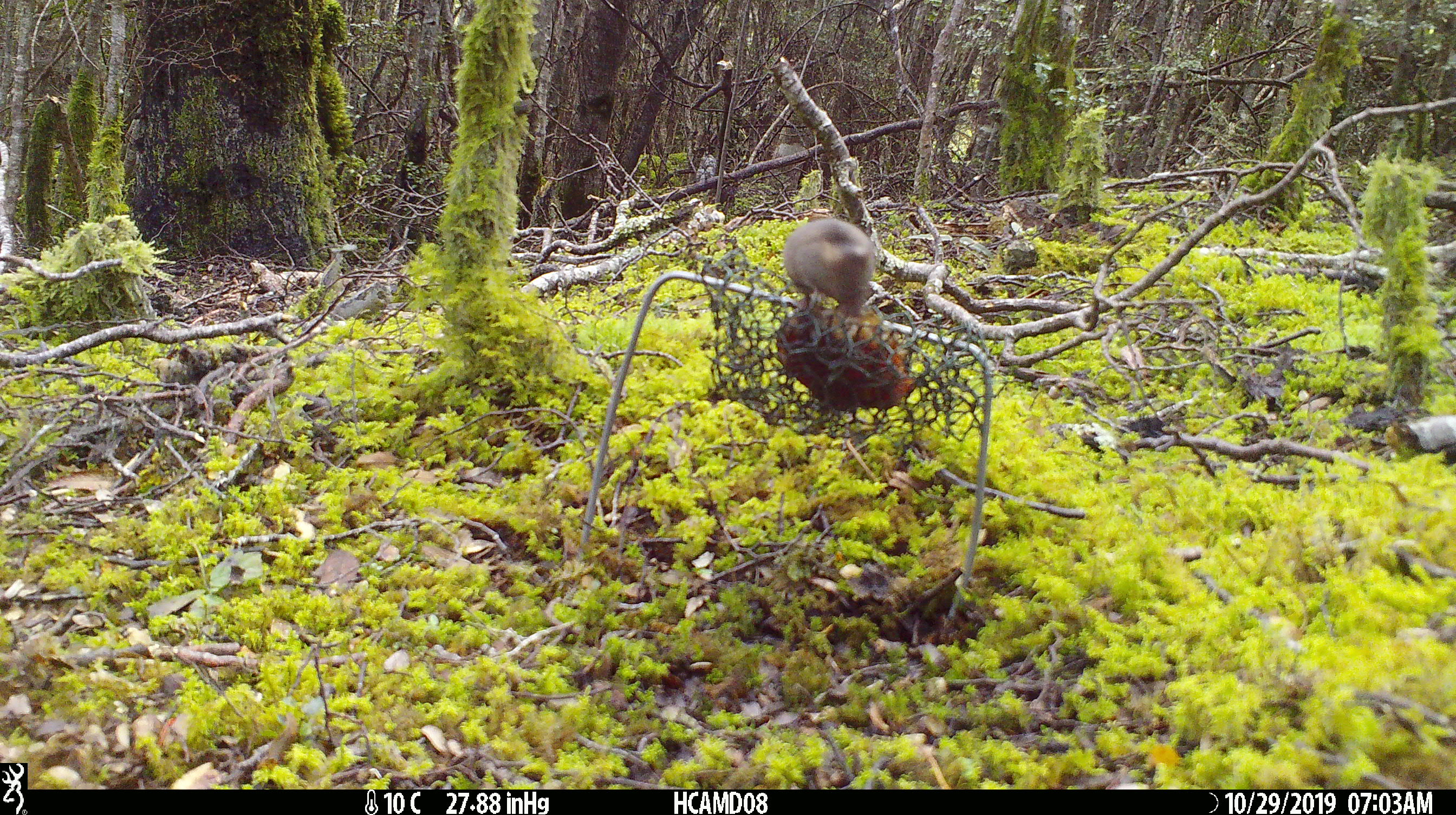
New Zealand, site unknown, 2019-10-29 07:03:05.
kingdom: Animalia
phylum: Chordata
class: Mammalia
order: Rodentia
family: Muridae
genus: Mus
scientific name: Mus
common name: mouse